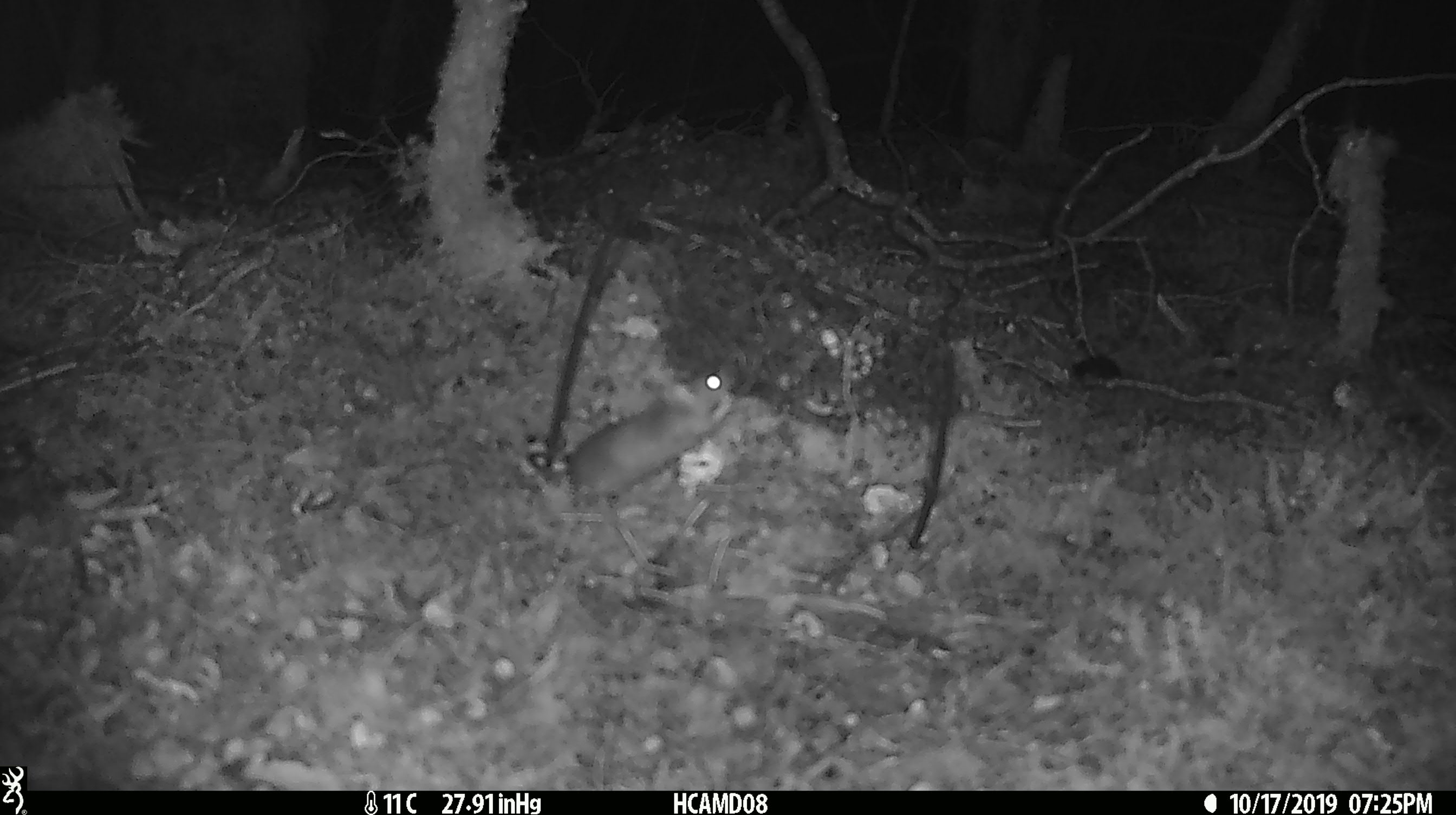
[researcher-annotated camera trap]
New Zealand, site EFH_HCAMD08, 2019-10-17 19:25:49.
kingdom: Animalia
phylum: Chordata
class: Mammalia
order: Rodentia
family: Muridae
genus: Mus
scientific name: Mus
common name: mouse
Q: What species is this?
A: Mouse (Mus).